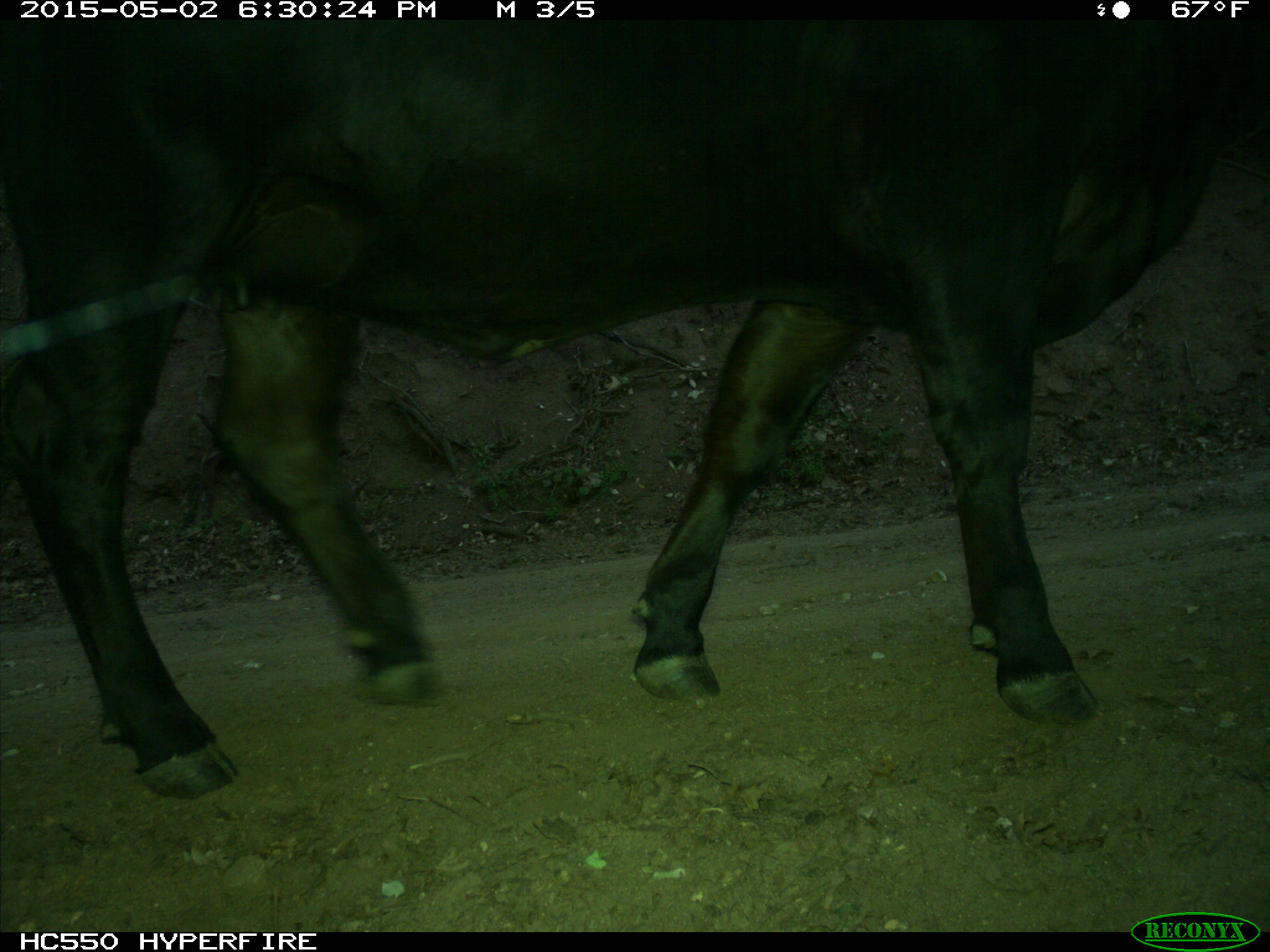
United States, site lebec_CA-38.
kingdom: Animalia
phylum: Chordata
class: Mammalia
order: Artiodactyla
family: Bovidae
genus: Bos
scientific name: Bos taurus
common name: domestic cow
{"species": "Bos taurus (domestic cow)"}